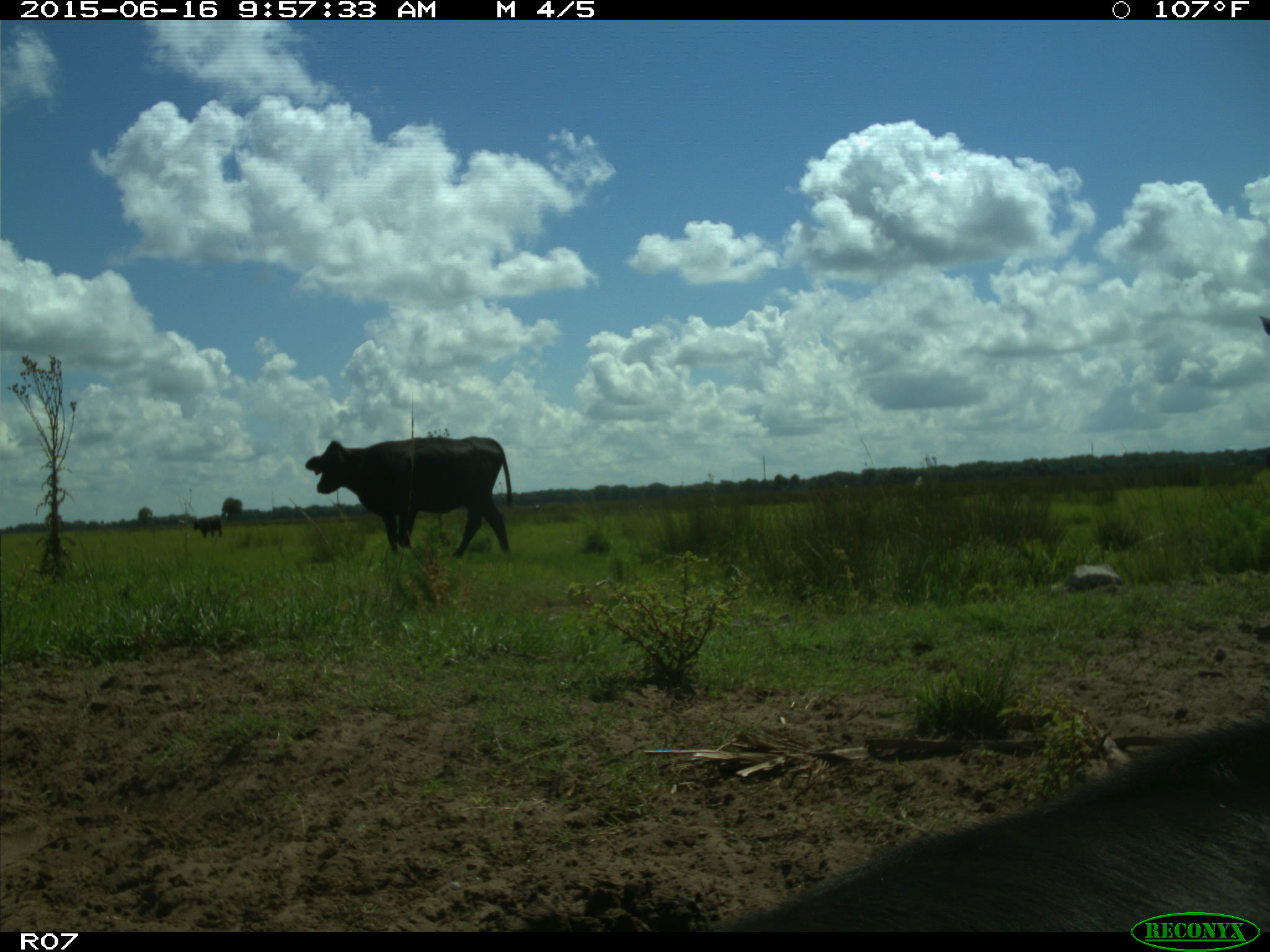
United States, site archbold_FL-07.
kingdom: Animalia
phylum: Chordata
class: Mammalia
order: Artiodactyla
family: Bovidae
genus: Bos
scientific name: Bos taurus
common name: domestic cow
Bos taurus (domestic cow).